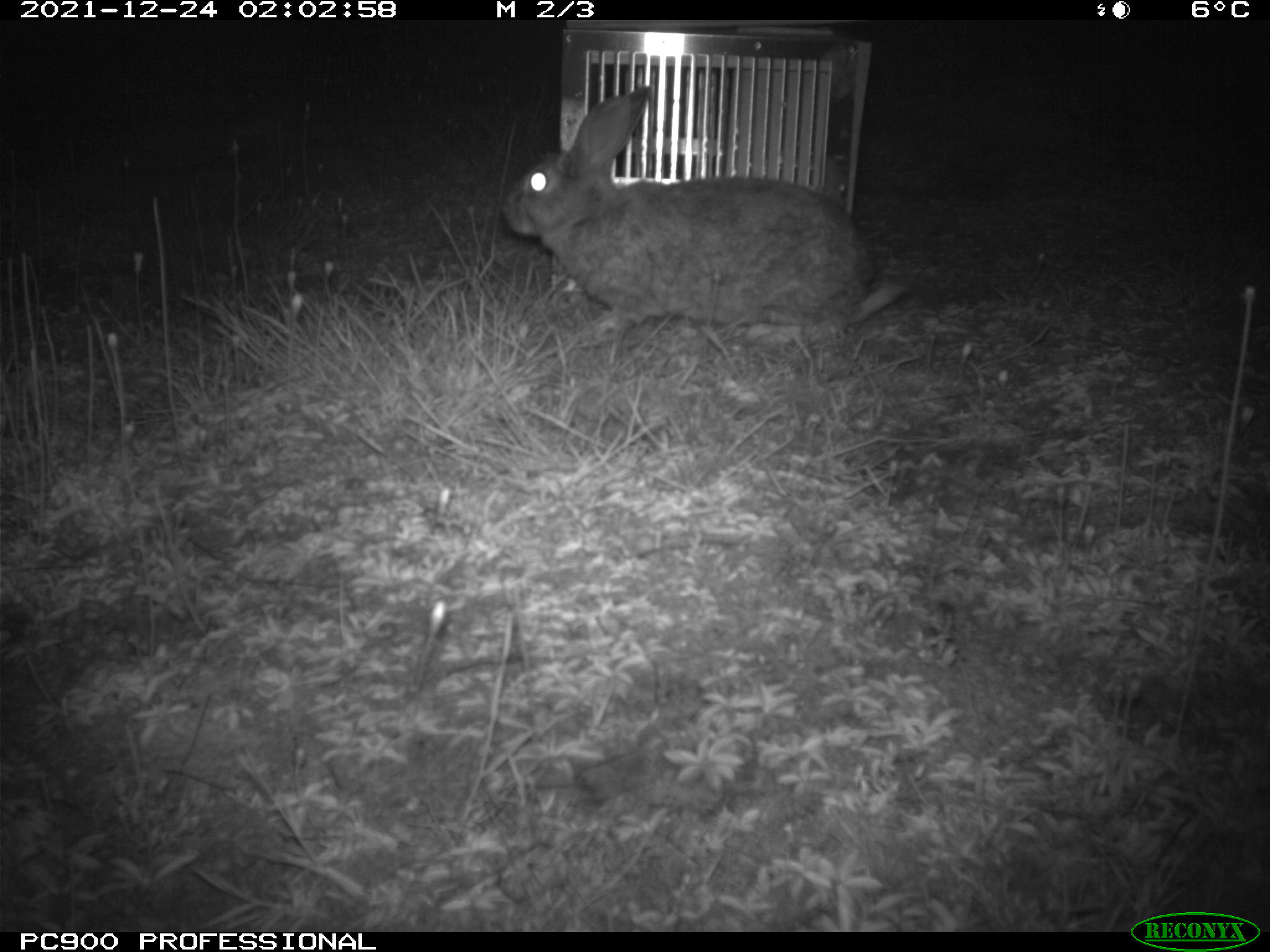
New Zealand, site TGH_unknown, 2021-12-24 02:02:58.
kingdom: Animalia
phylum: Chordata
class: Mammalia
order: Lagomorpha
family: Leporidae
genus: Oryctolagus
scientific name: Oryctolagus cuniculus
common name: european rabbit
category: rabbit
Rabbit (european rabbit) (Oryctolagus cuniculus).